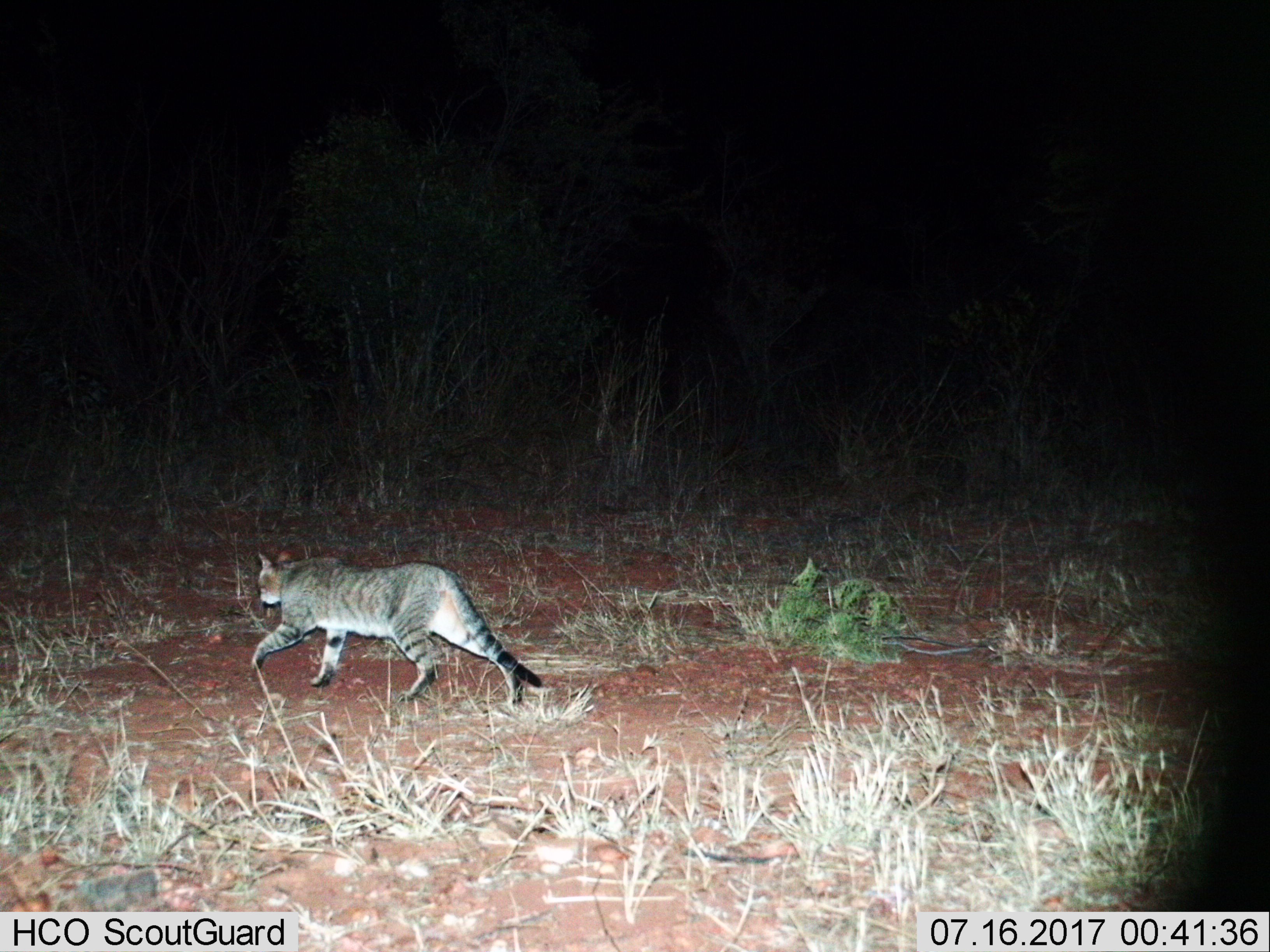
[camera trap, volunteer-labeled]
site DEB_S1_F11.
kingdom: Animalia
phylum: Chordata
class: Mammalia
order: Carnivora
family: Felidae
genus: Felis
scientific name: Felis lybica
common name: african wild cat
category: africanwildcat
Africanwildcat (african wild cat) (Felis lybica), count 1. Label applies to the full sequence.